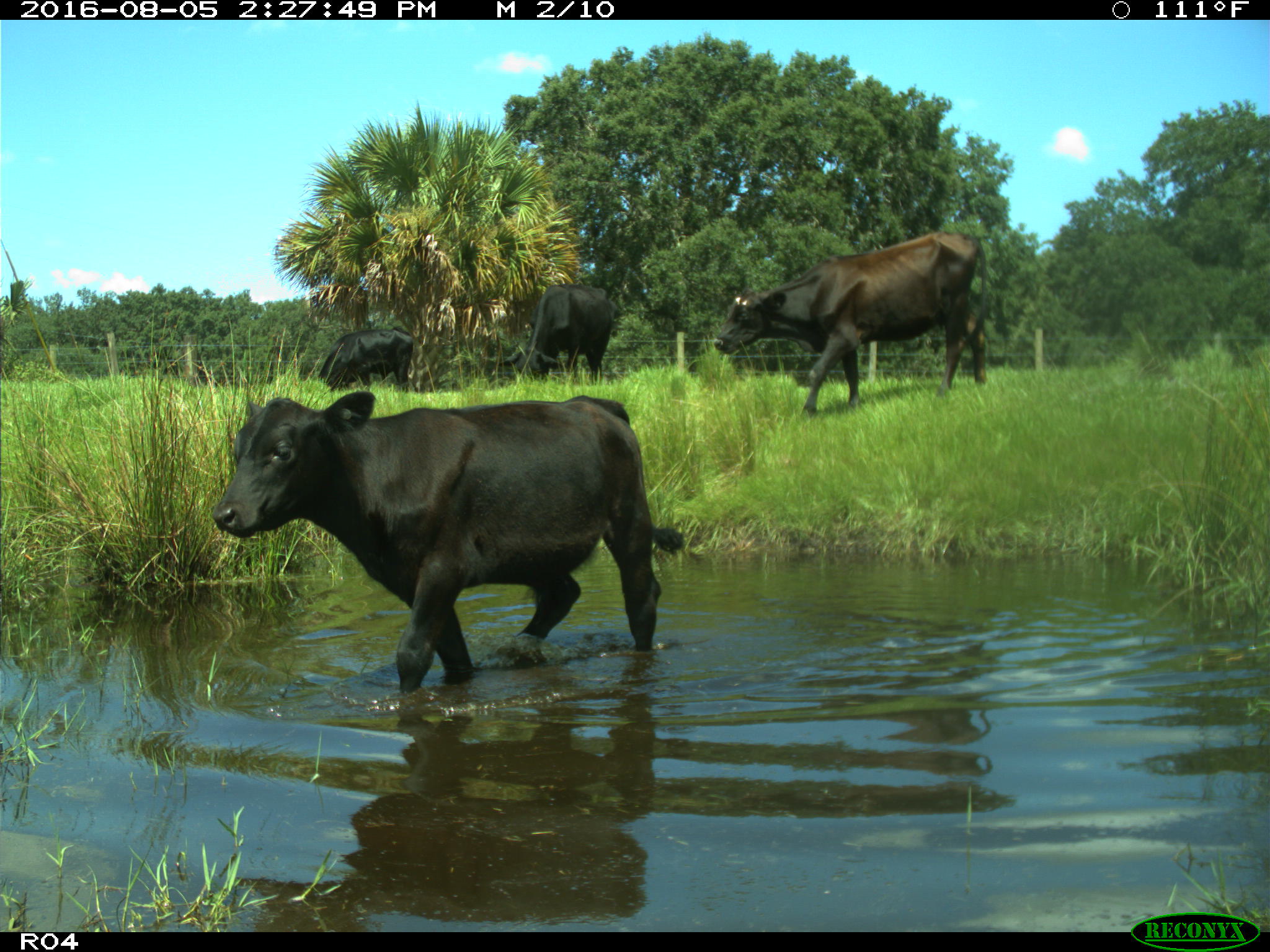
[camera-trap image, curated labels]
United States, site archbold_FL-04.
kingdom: Animalia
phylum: Chordata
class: Mammalia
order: Artiodactyla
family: Bovidae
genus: Bos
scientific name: Bos taurus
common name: domestic cow